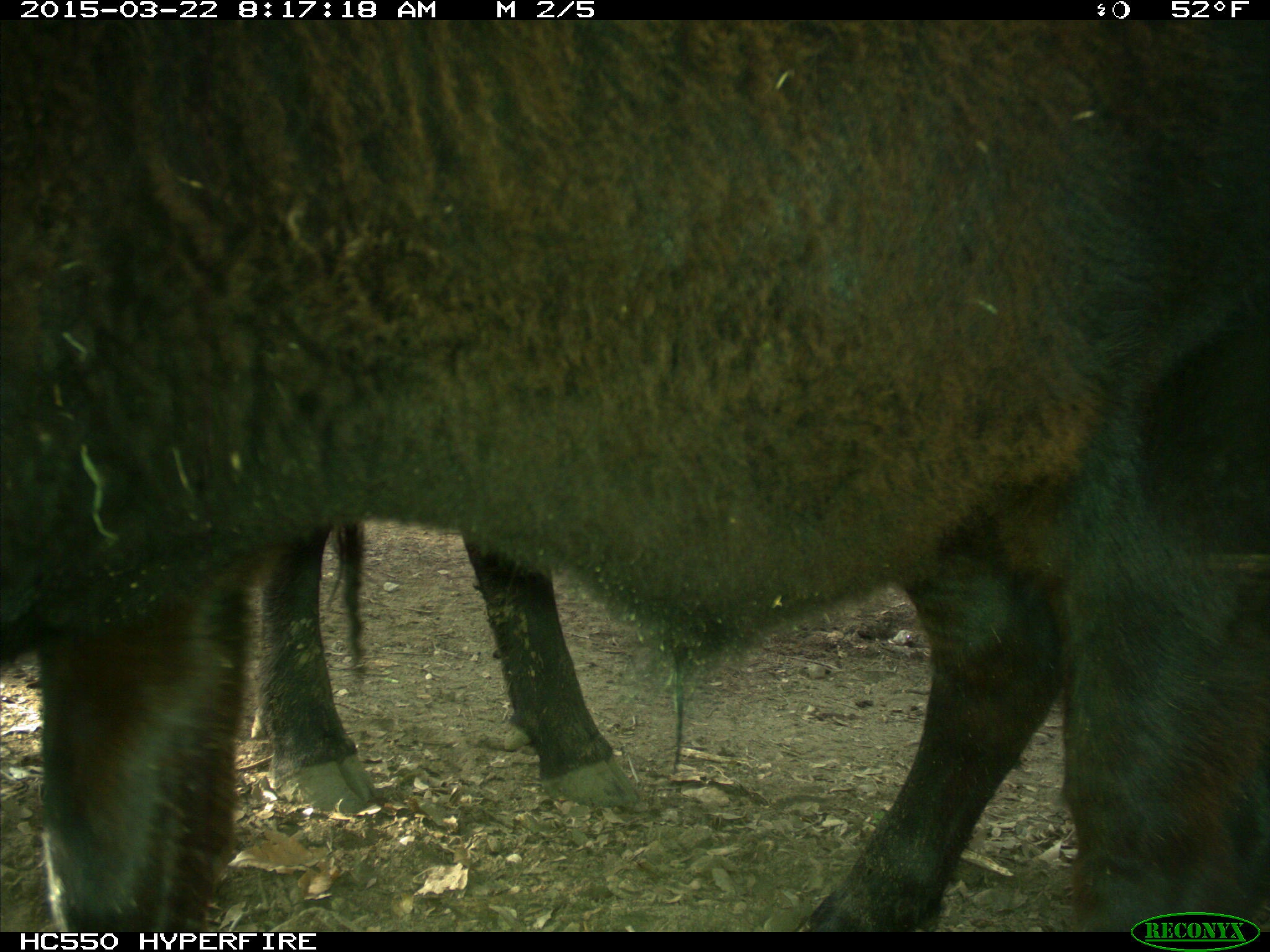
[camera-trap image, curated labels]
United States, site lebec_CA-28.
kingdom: Animalia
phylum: Chordata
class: Mammalia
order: Artiodactyla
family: Bovidae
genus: Bos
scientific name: Bos taurus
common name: domestic cow